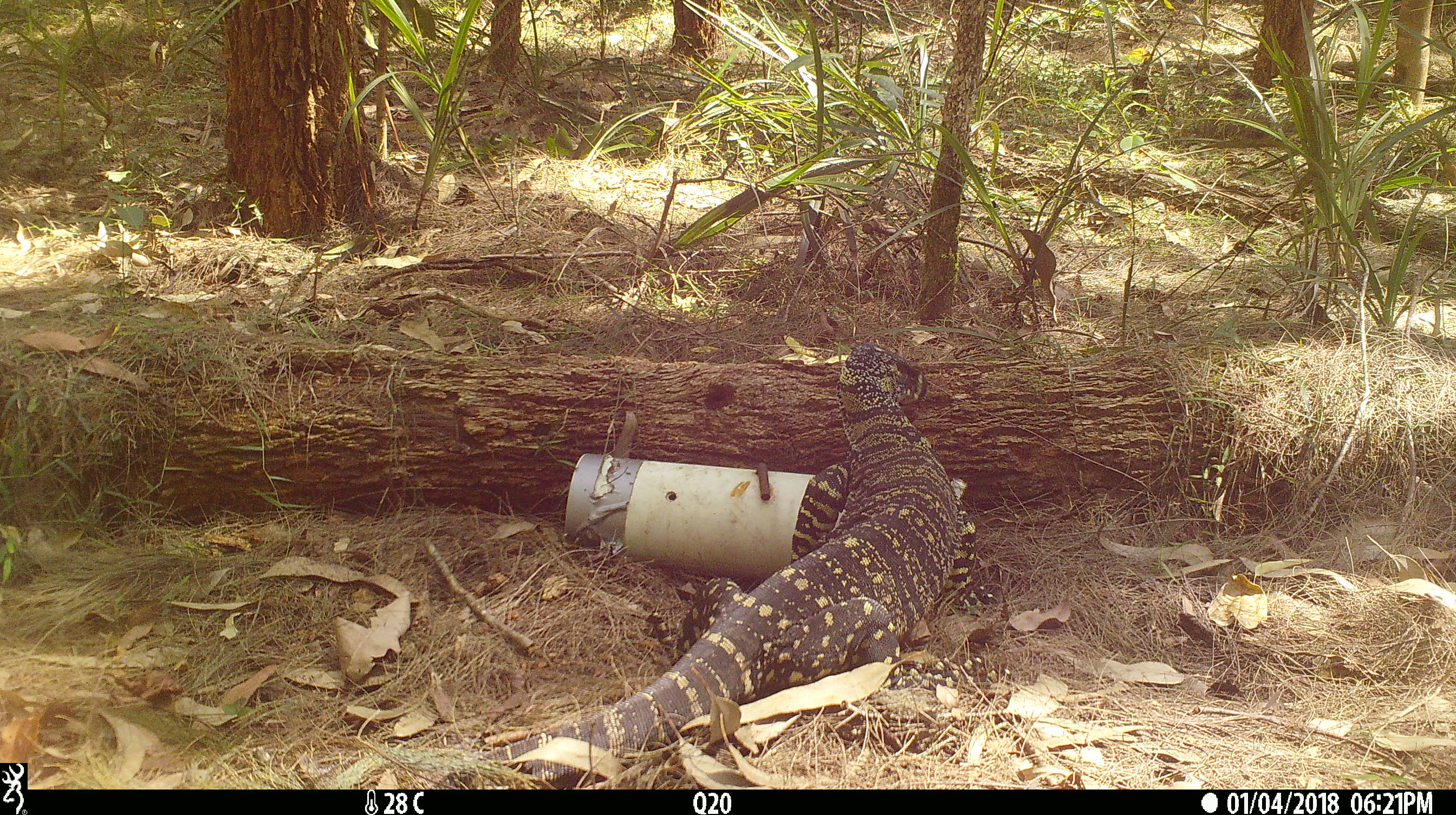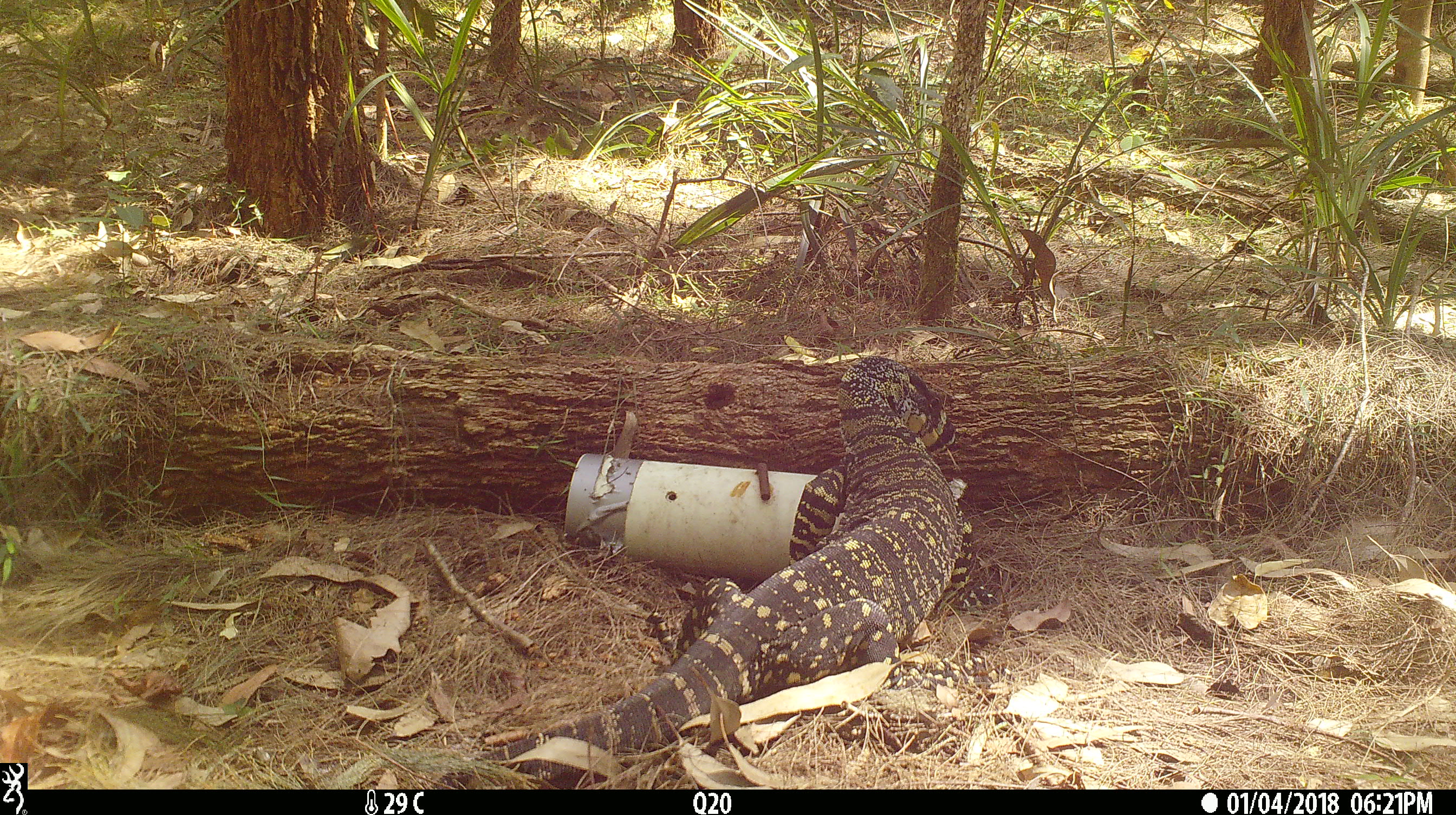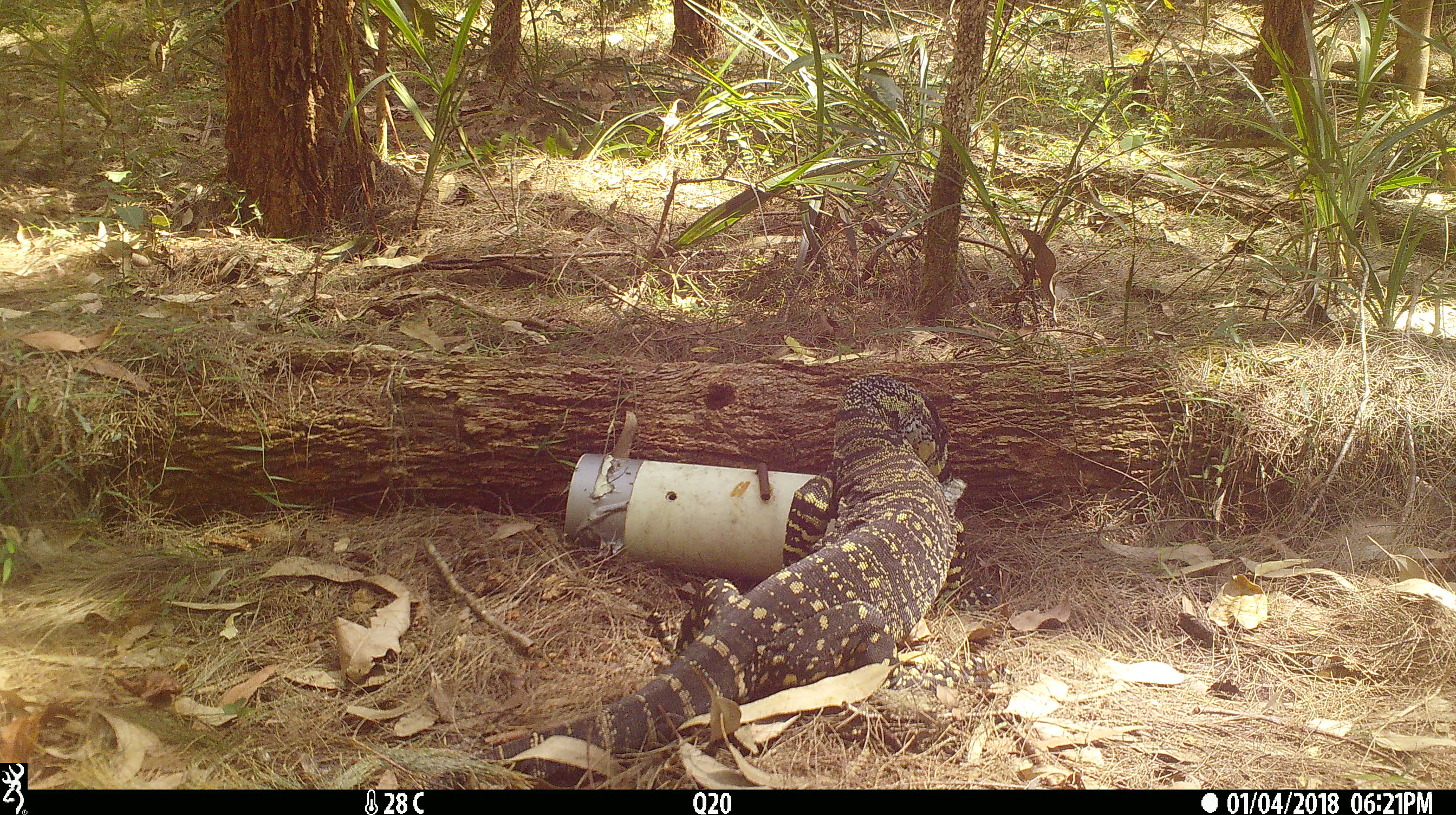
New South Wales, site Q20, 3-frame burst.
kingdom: Animalia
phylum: Chordata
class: Reptilia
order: Squamata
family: Varanidae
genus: Varanus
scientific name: Varanus varius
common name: lace monitor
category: goanna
Goanna (lace monitor) (Varanus varius).